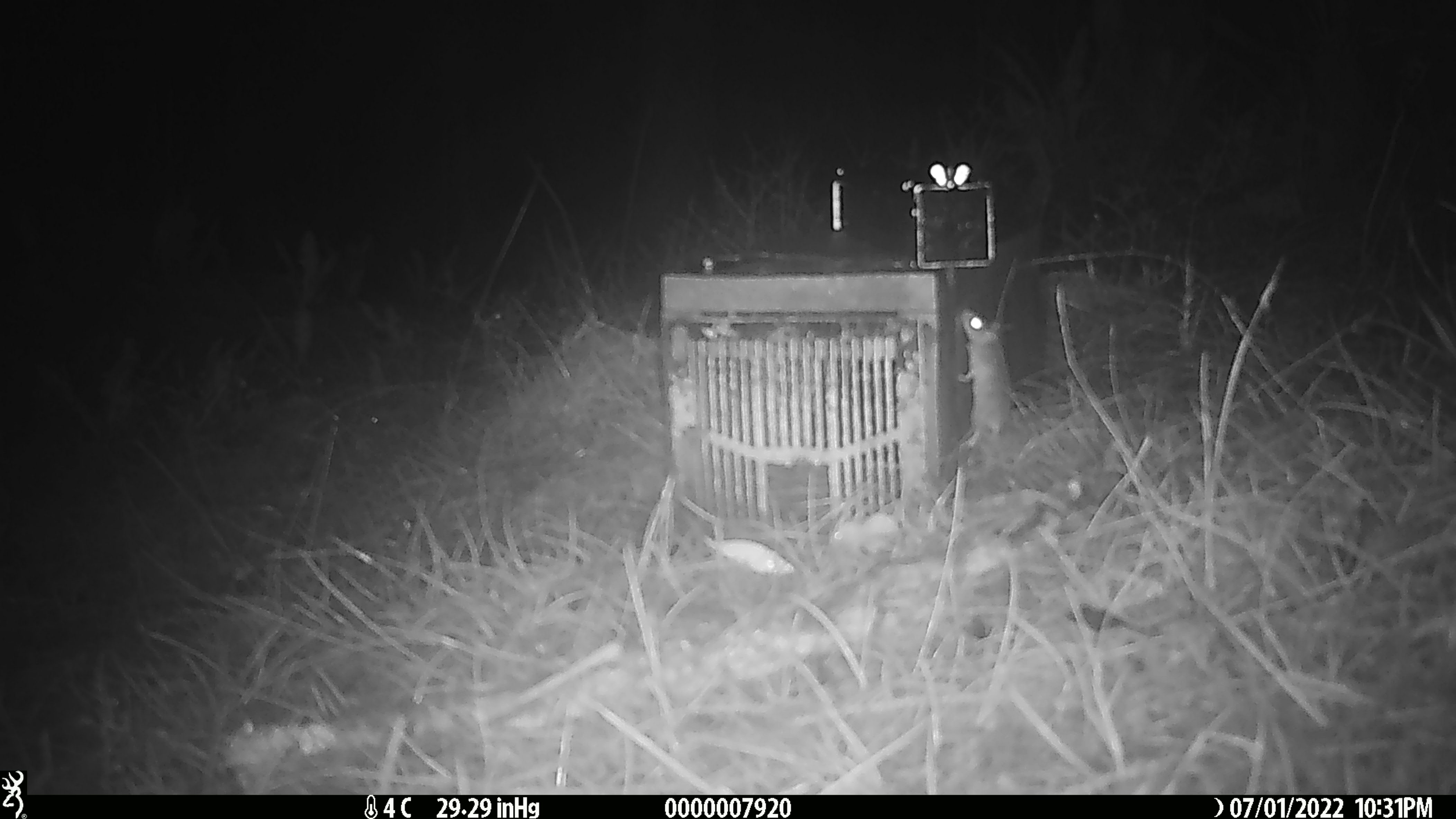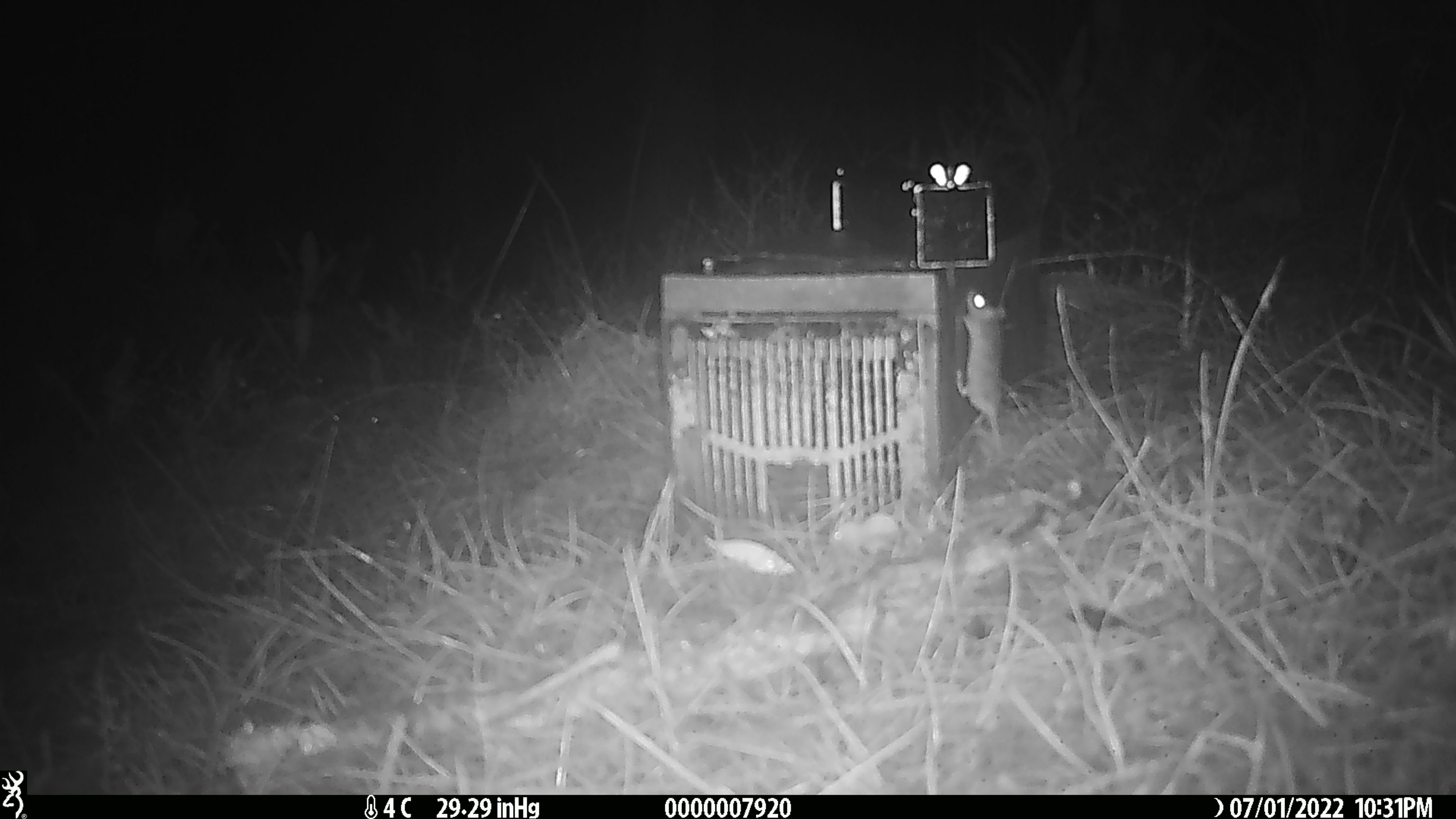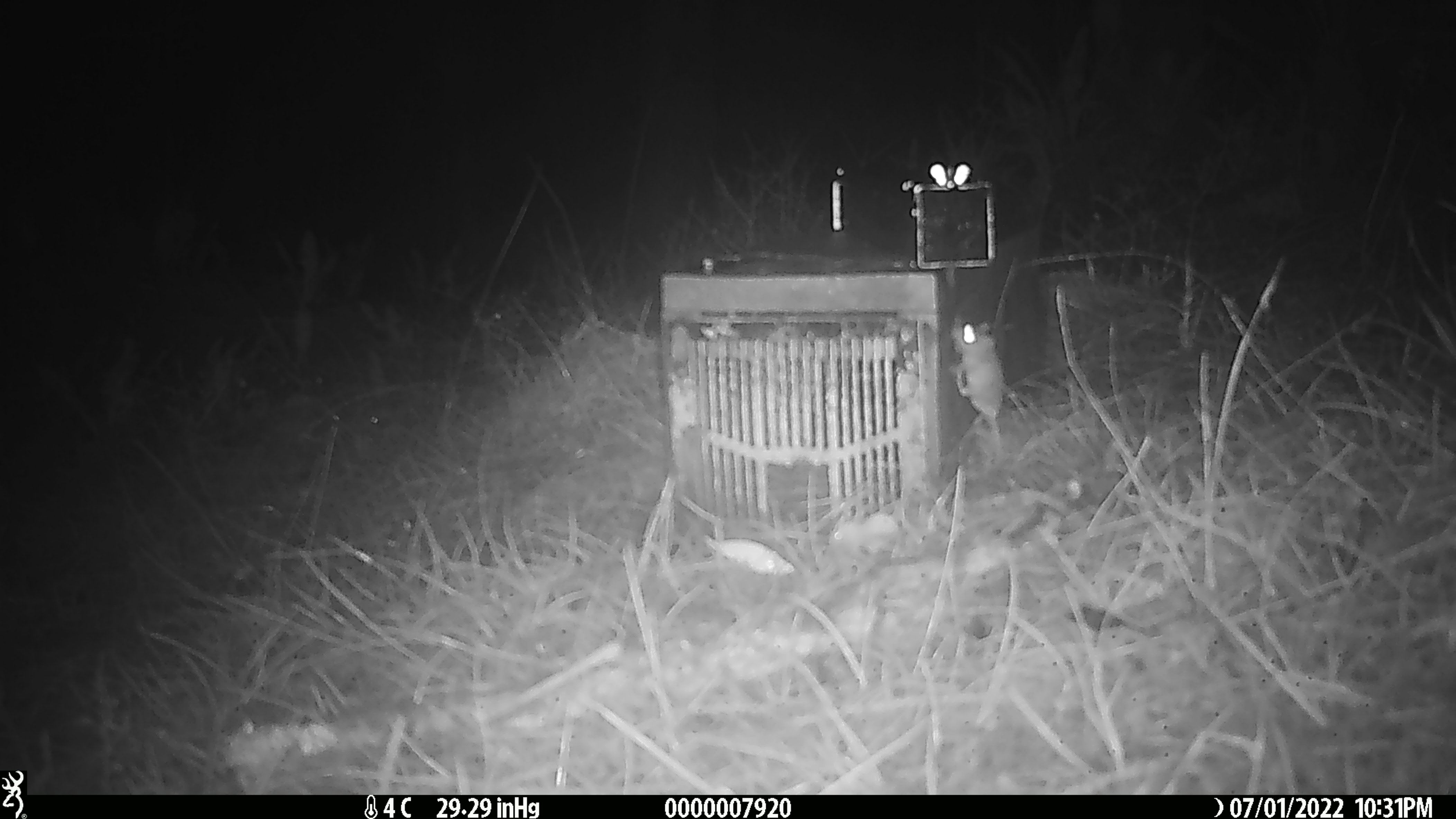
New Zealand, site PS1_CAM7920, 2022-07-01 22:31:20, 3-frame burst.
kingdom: Animalia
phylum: Chordata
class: Mammalia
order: Rodentia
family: Muridae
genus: Mus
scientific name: Mus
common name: mouse